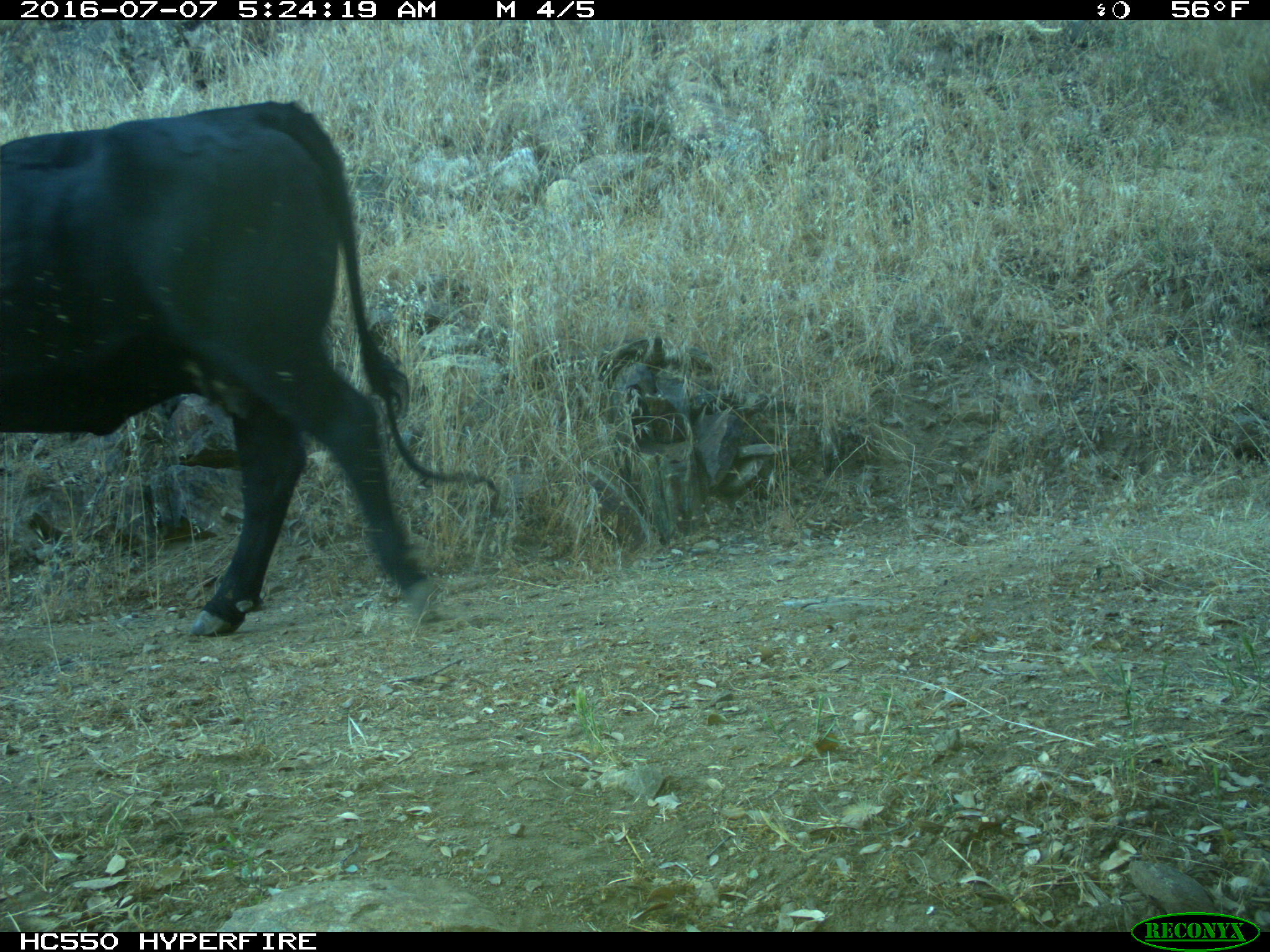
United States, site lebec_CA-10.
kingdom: Animalia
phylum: Chordata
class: Mammalia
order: Artiodactyla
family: Bovidae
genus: Bos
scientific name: Bos taurus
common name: domestic cow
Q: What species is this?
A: Bos taurus (domestic cow).